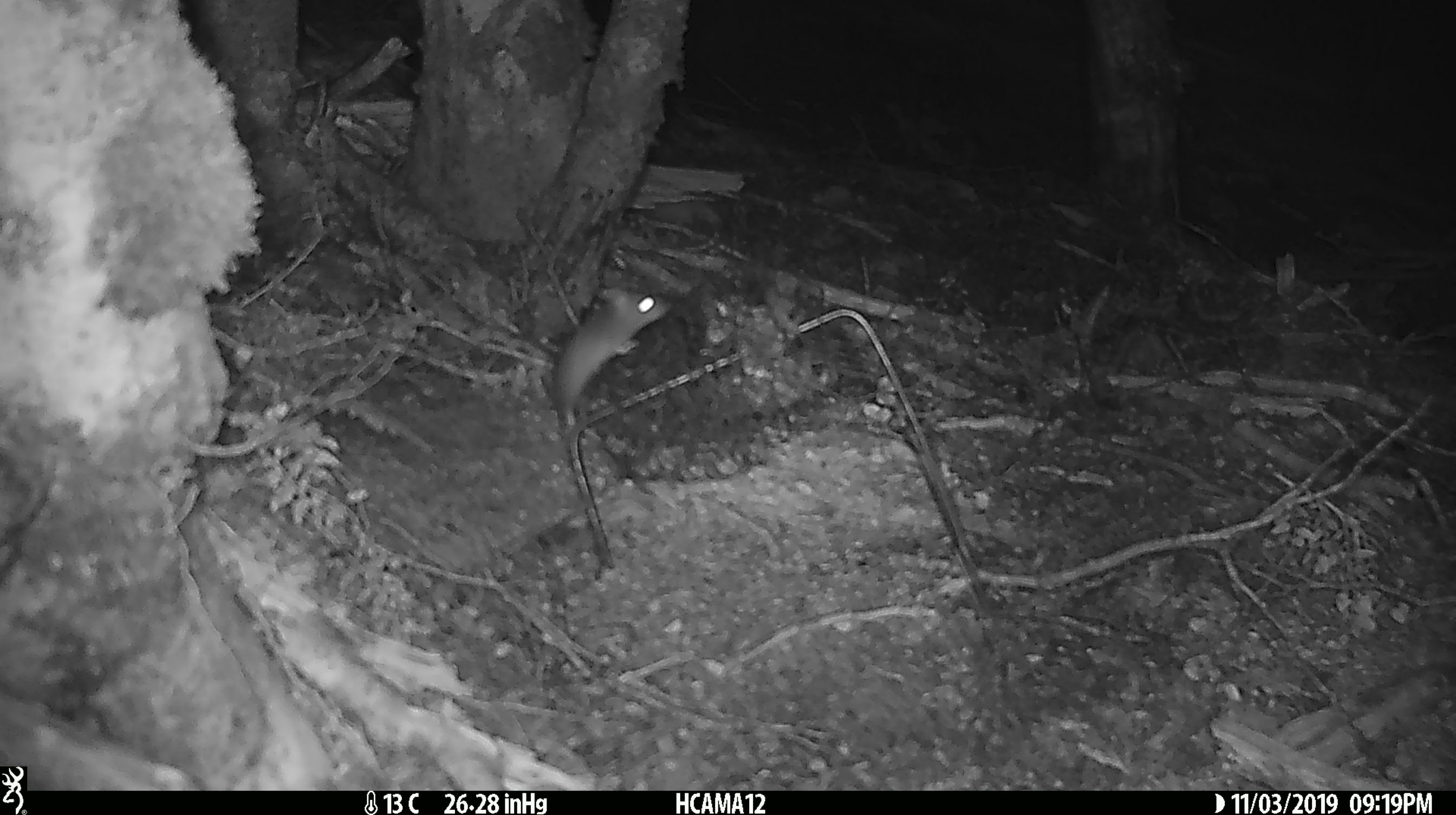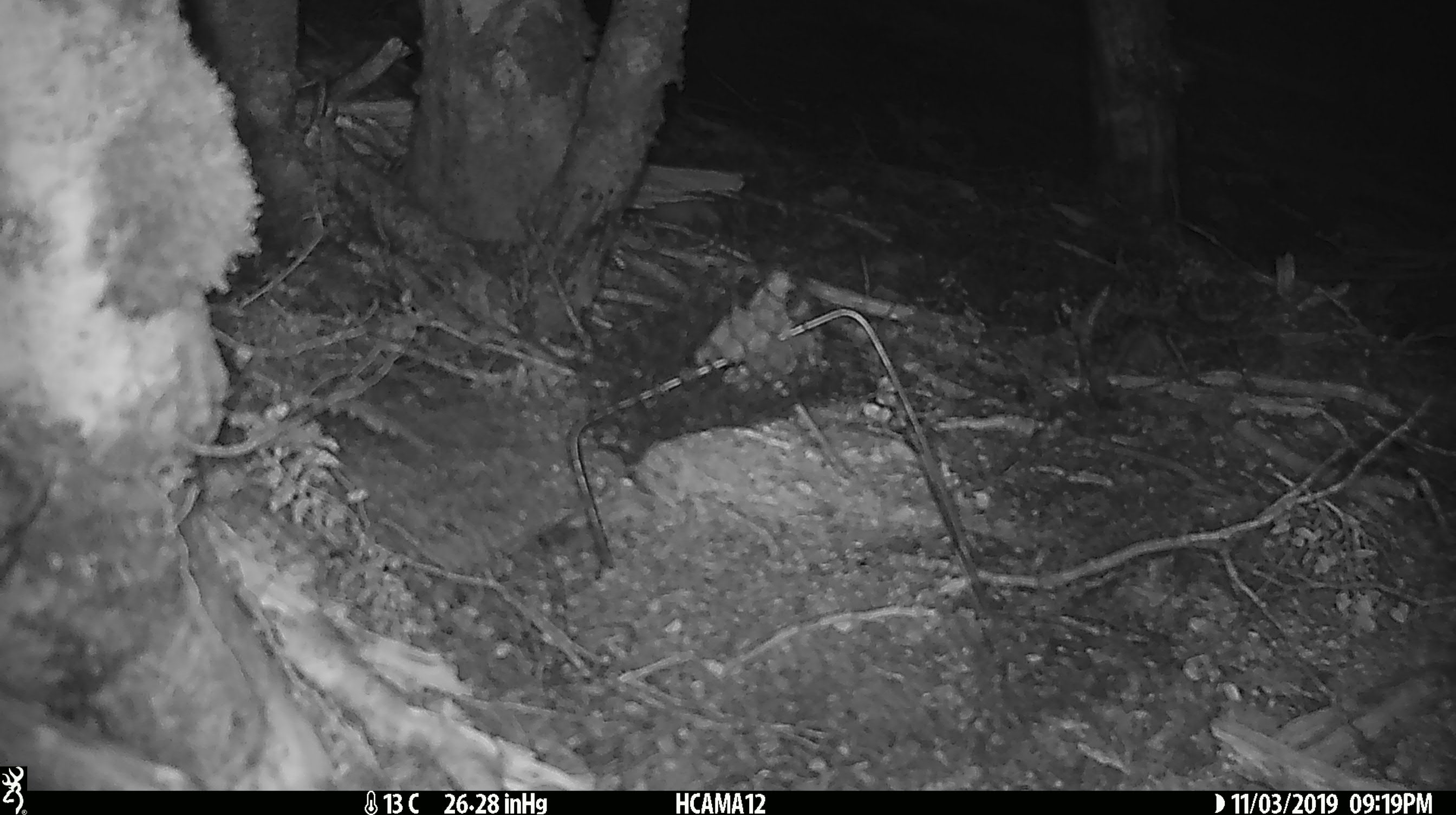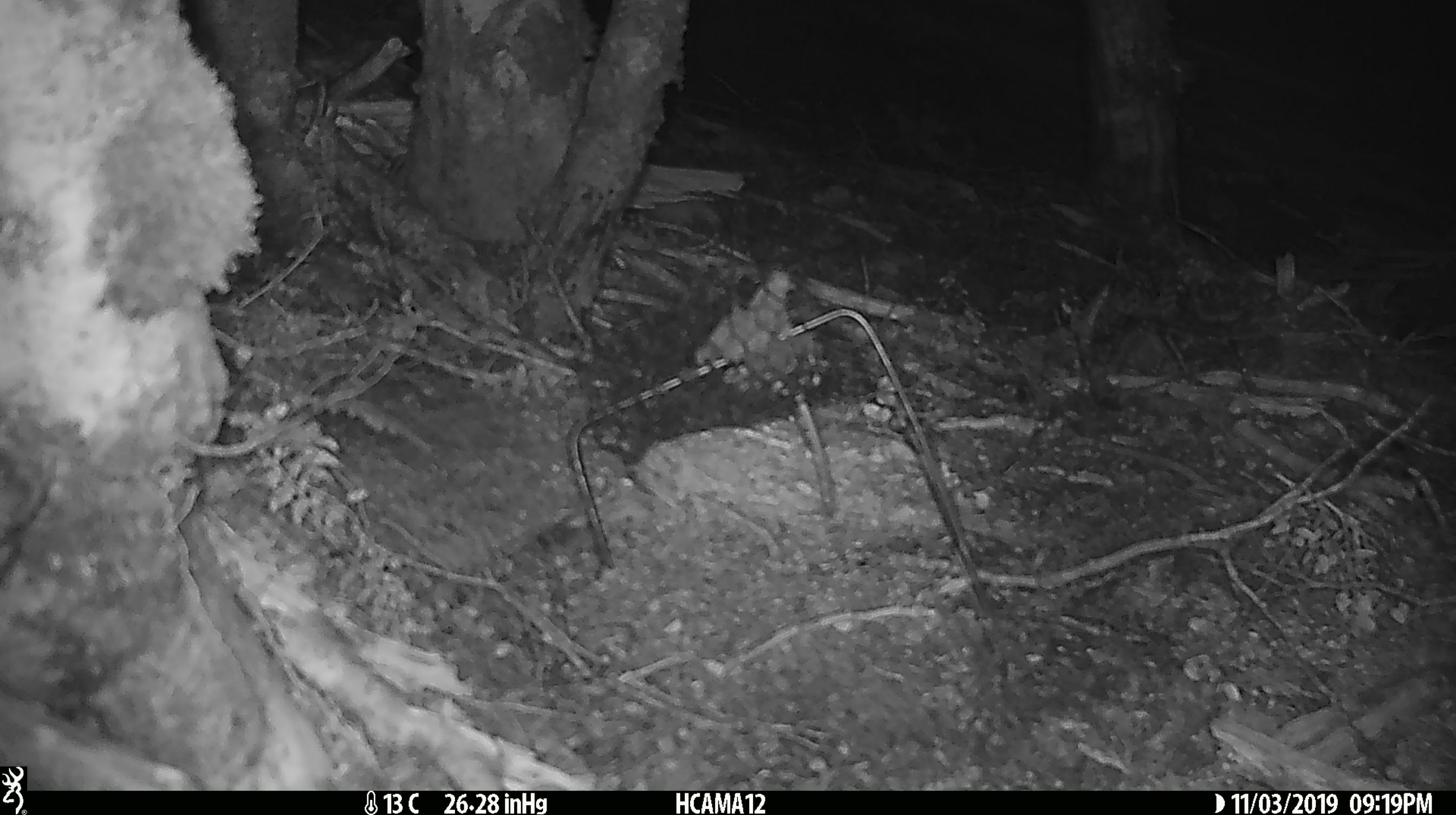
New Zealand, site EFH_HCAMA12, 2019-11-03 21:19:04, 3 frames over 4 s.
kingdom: Animalia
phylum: Chordata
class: Mammalia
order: Rodentia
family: Muridae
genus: Mus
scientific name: Mus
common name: mouse